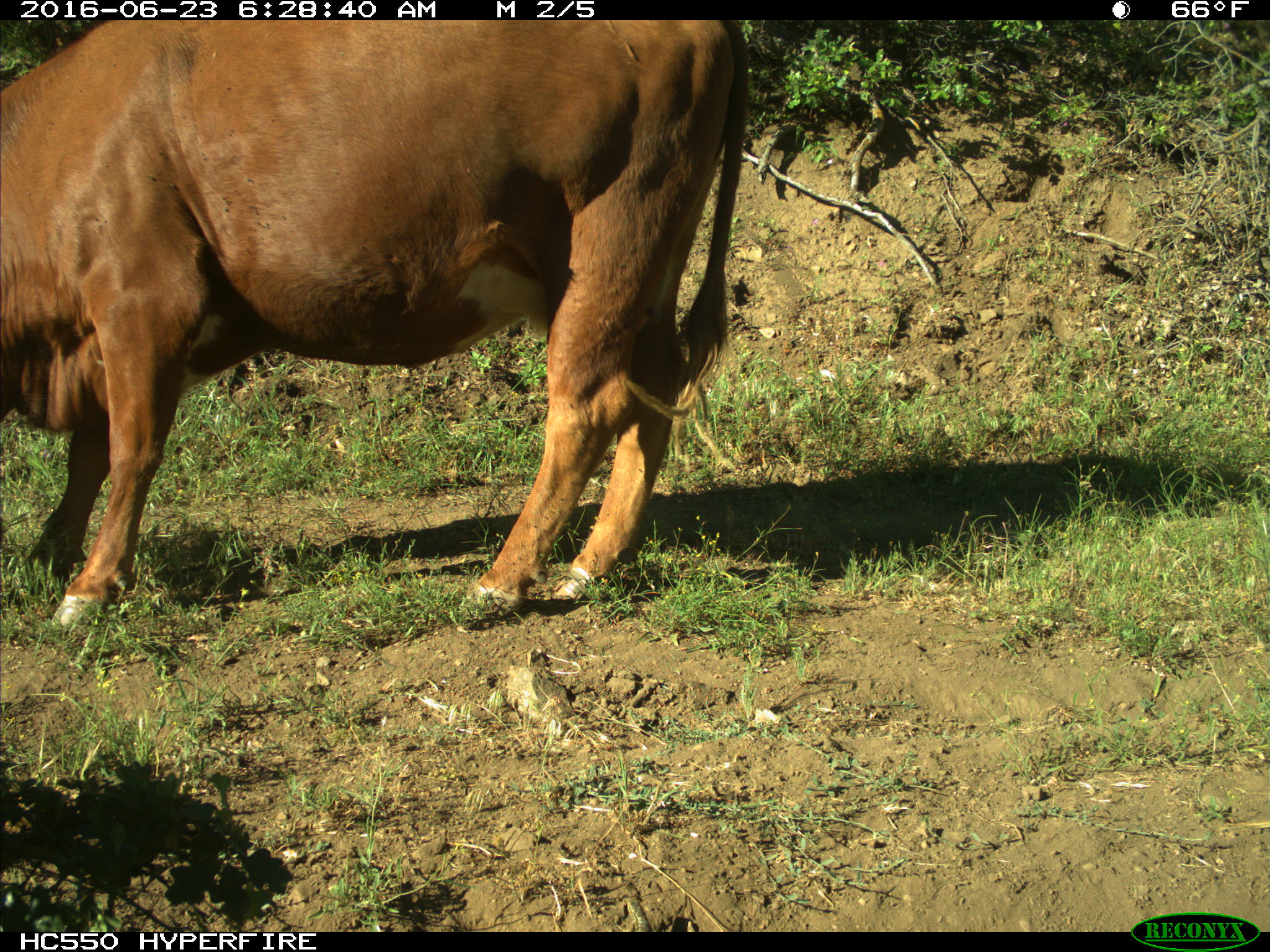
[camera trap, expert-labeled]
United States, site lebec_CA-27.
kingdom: Animalia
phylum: Chordata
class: Mammalia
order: Artiodactyla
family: Bovidae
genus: Bos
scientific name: Bos taurus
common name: domestic cow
Bos taurus (domestic cow).